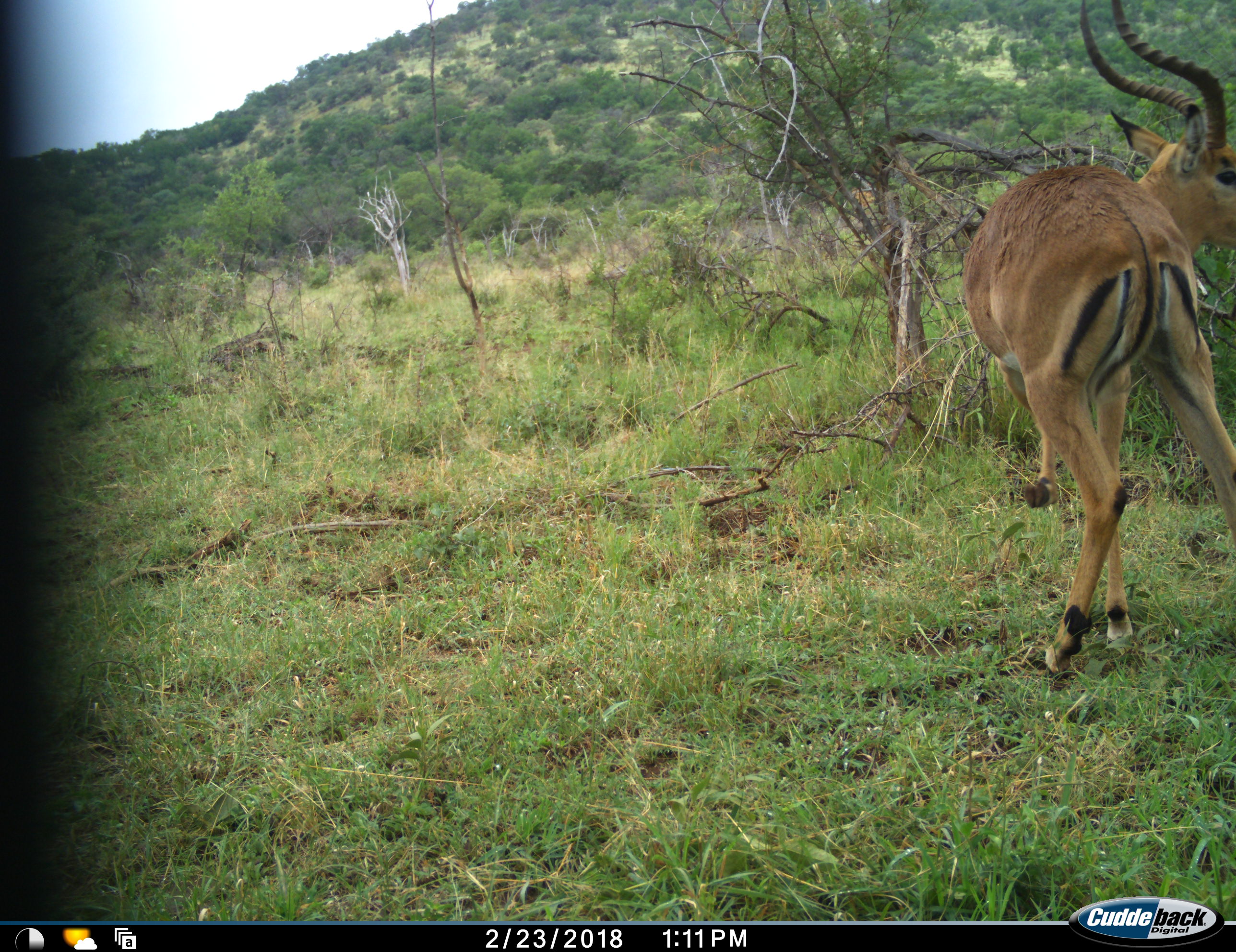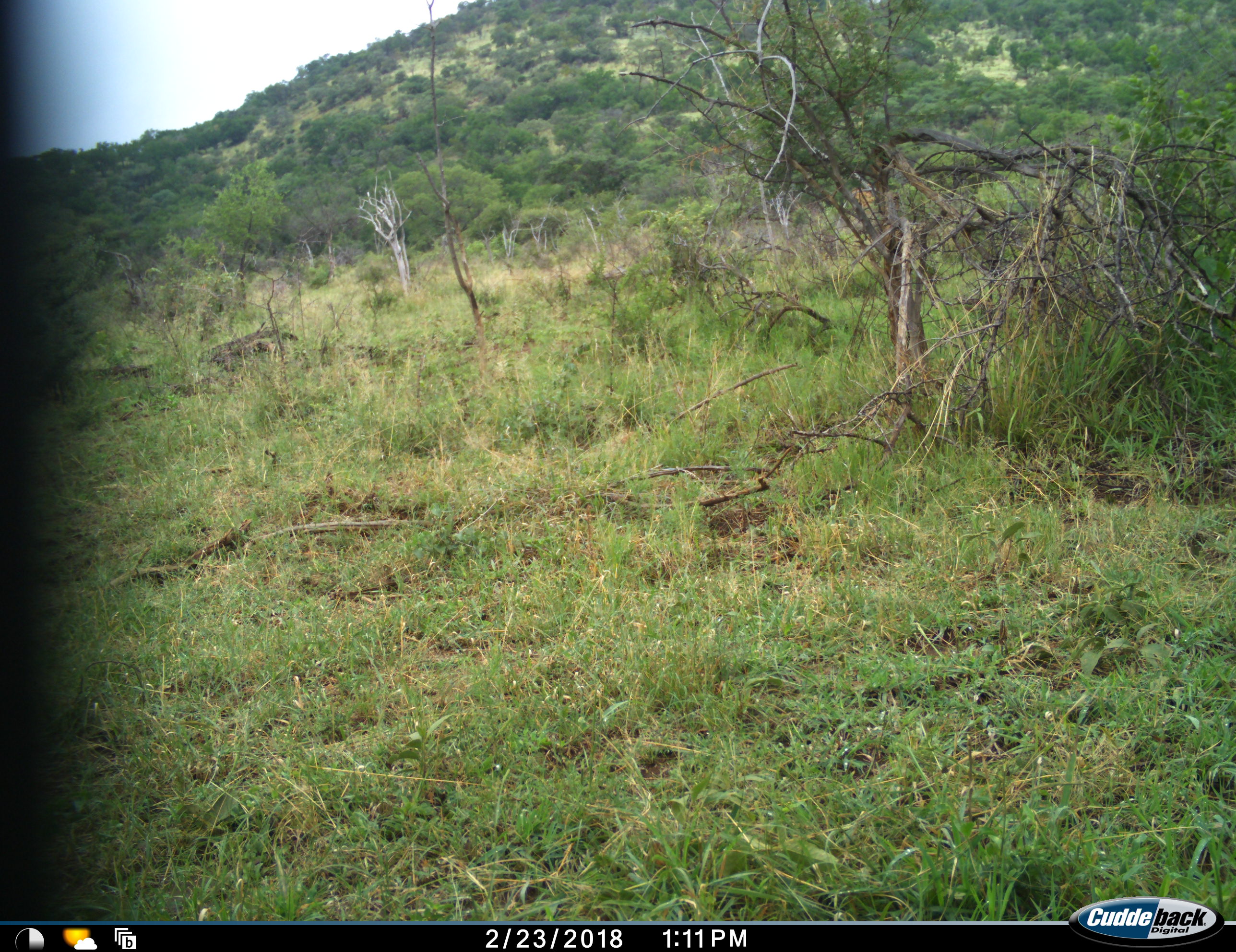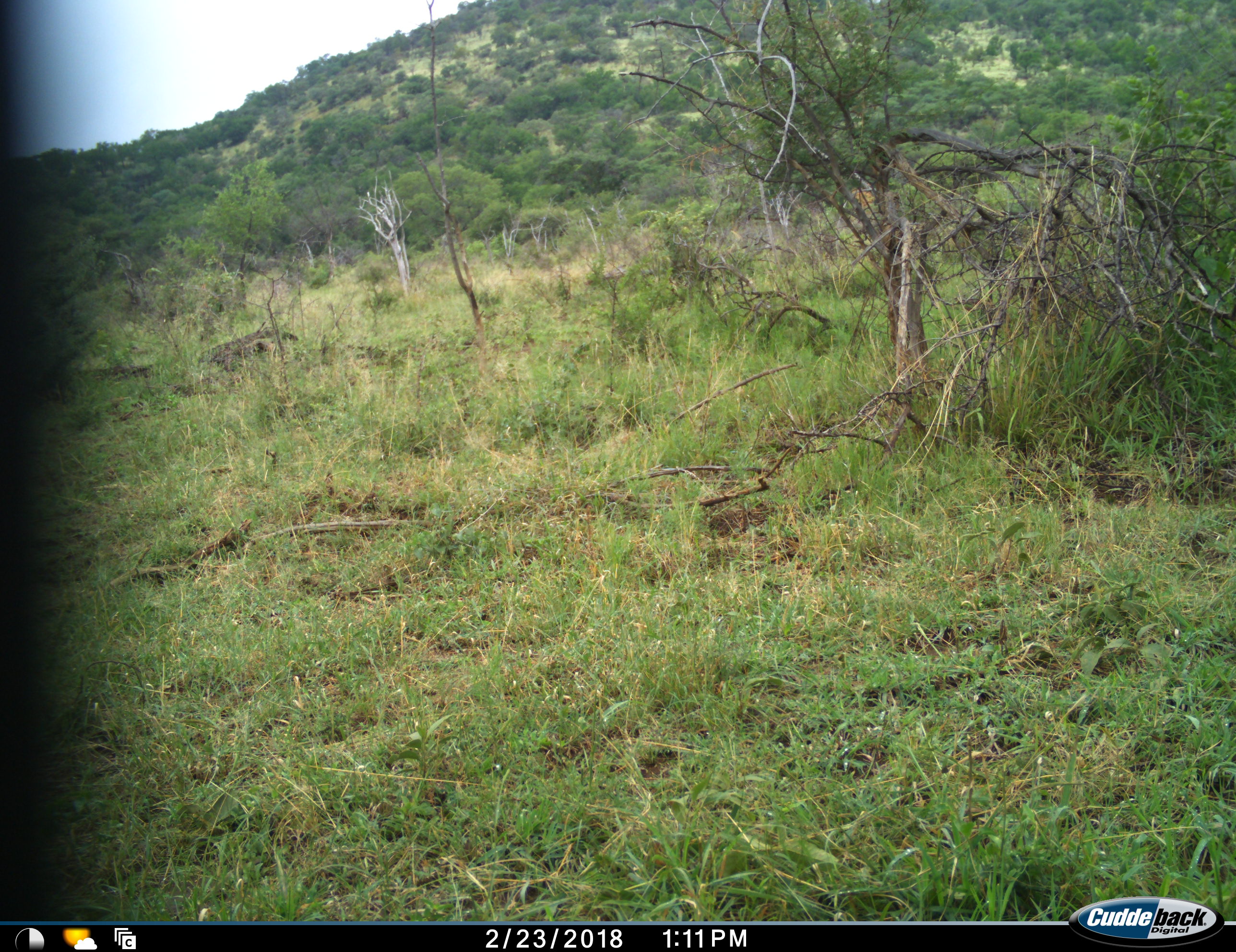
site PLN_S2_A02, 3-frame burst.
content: unidentified animal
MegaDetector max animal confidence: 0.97